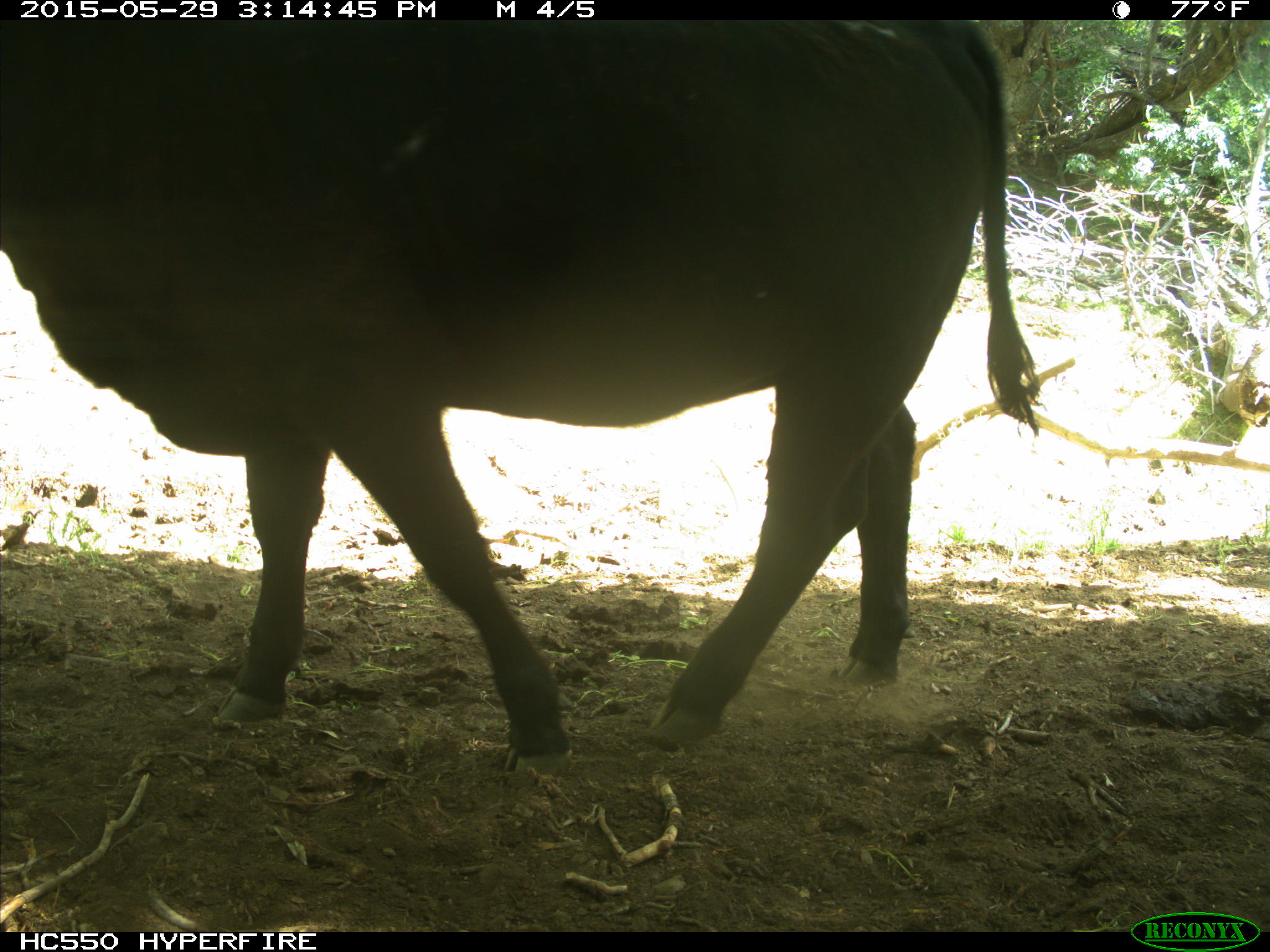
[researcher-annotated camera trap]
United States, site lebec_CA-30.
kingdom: Animalia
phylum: Chordata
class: Mammalia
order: Artiodactyla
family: Bovidae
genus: Bos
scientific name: Bos taurus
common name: domestic cow